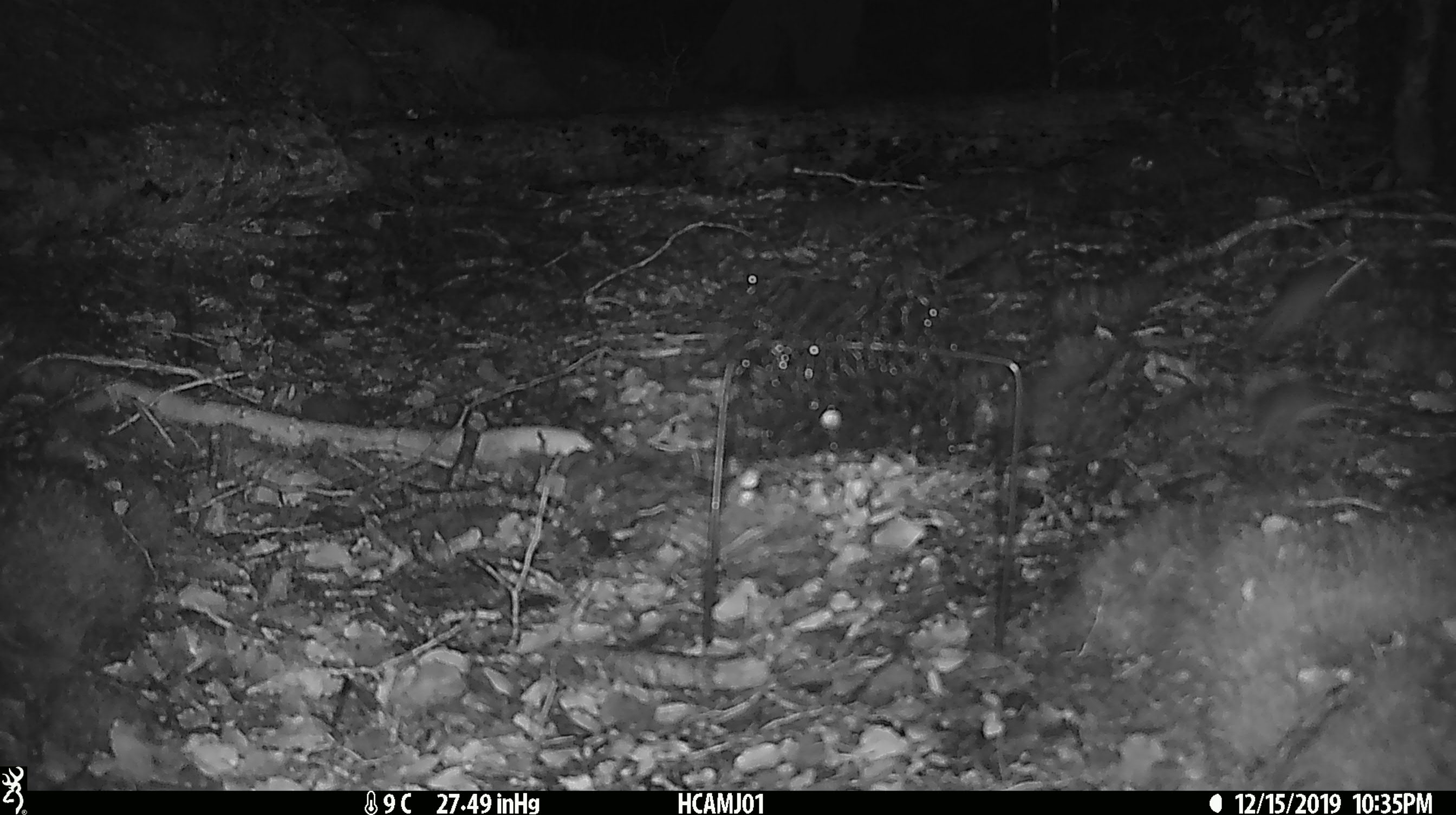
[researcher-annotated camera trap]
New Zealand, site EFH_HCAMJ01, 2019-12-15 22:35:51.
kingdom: Animalia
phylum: Chordata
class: Mammalia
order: Rodentia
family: Muridae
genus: Mus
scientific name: Mus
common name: mouse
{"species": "mouse (Mus)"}